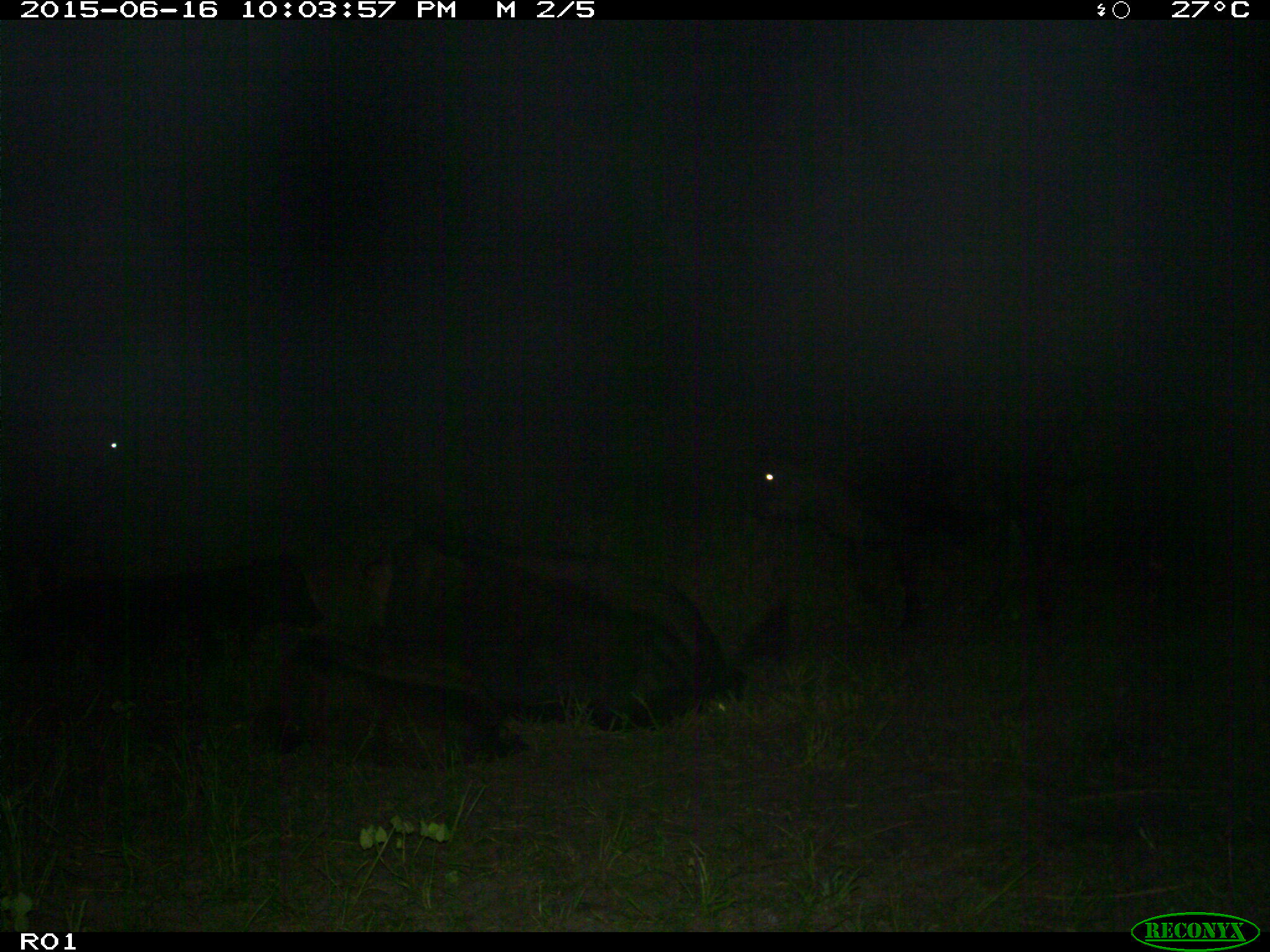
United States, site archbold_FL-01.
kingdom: Animalia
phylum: Chordata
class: Mammalia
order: Artiodactyla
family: Bovidae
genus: Bos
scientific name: Bos taurus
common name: domestic cow